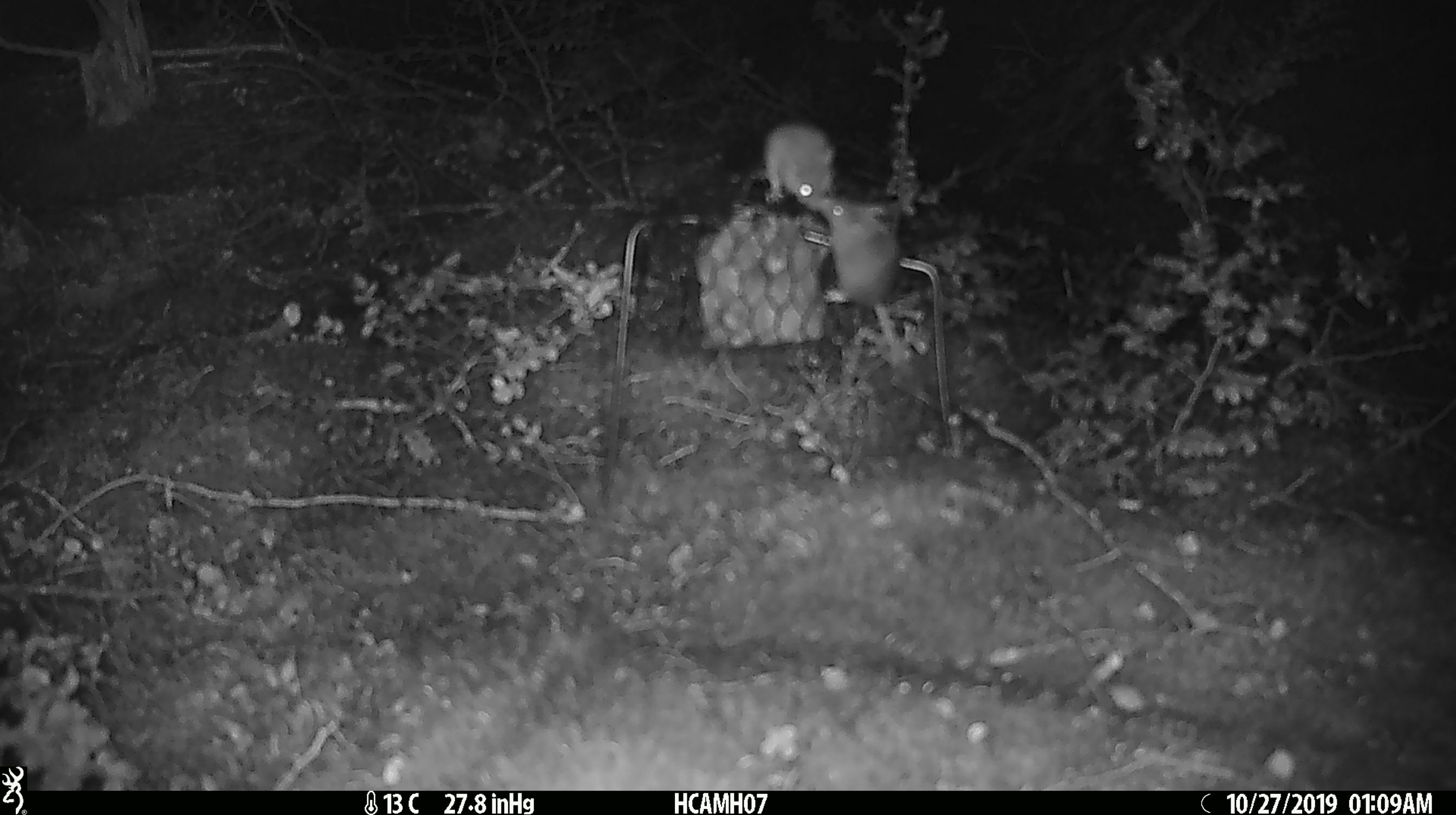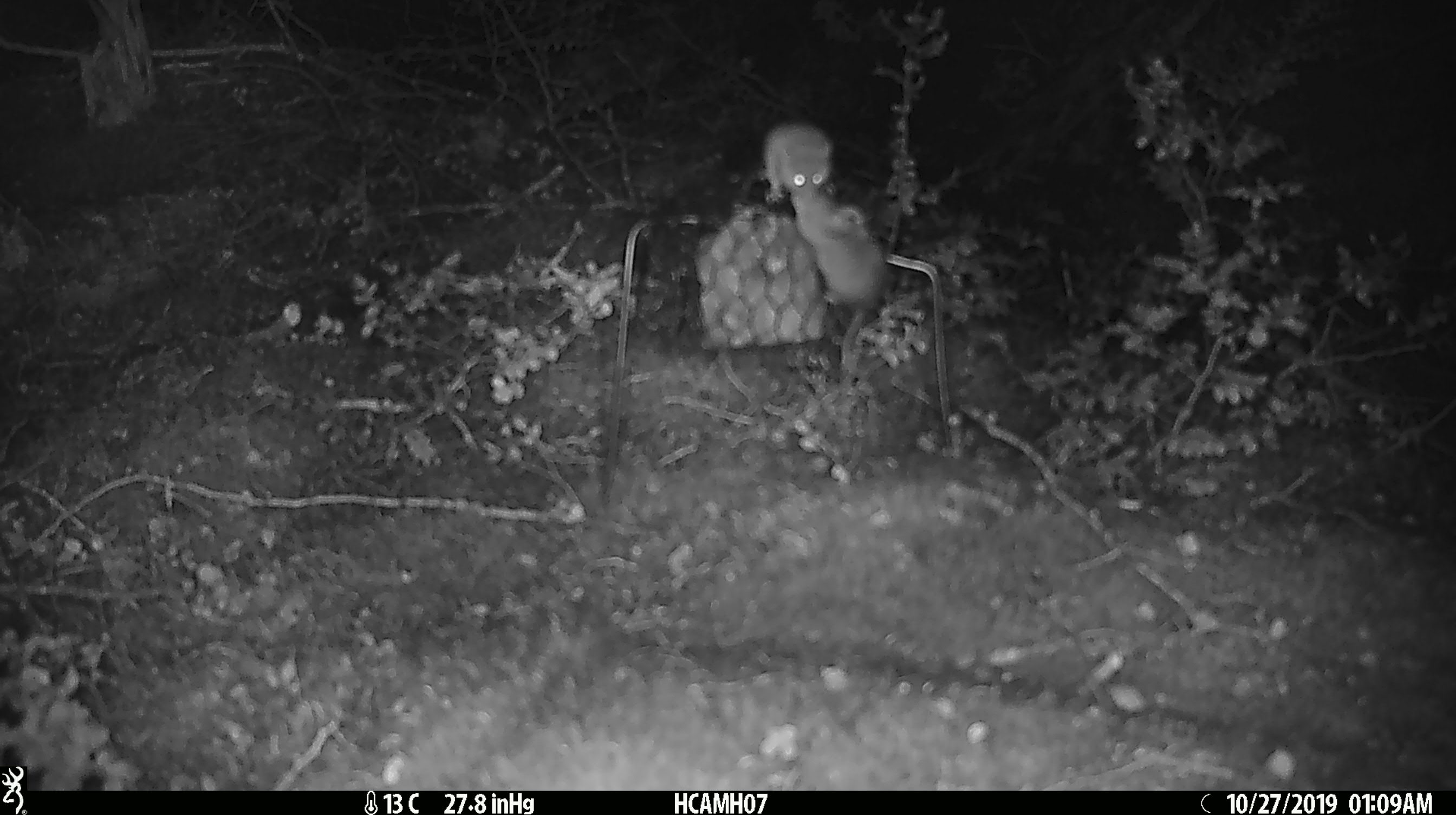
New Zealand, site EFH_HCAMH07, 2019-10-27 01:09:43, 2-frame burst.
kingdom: Animalia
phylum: Chordata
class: Mammalia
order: Rodentia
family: Muridae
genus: Mus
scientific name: Mus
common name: mouse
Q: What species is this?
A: Mouse (Mus).